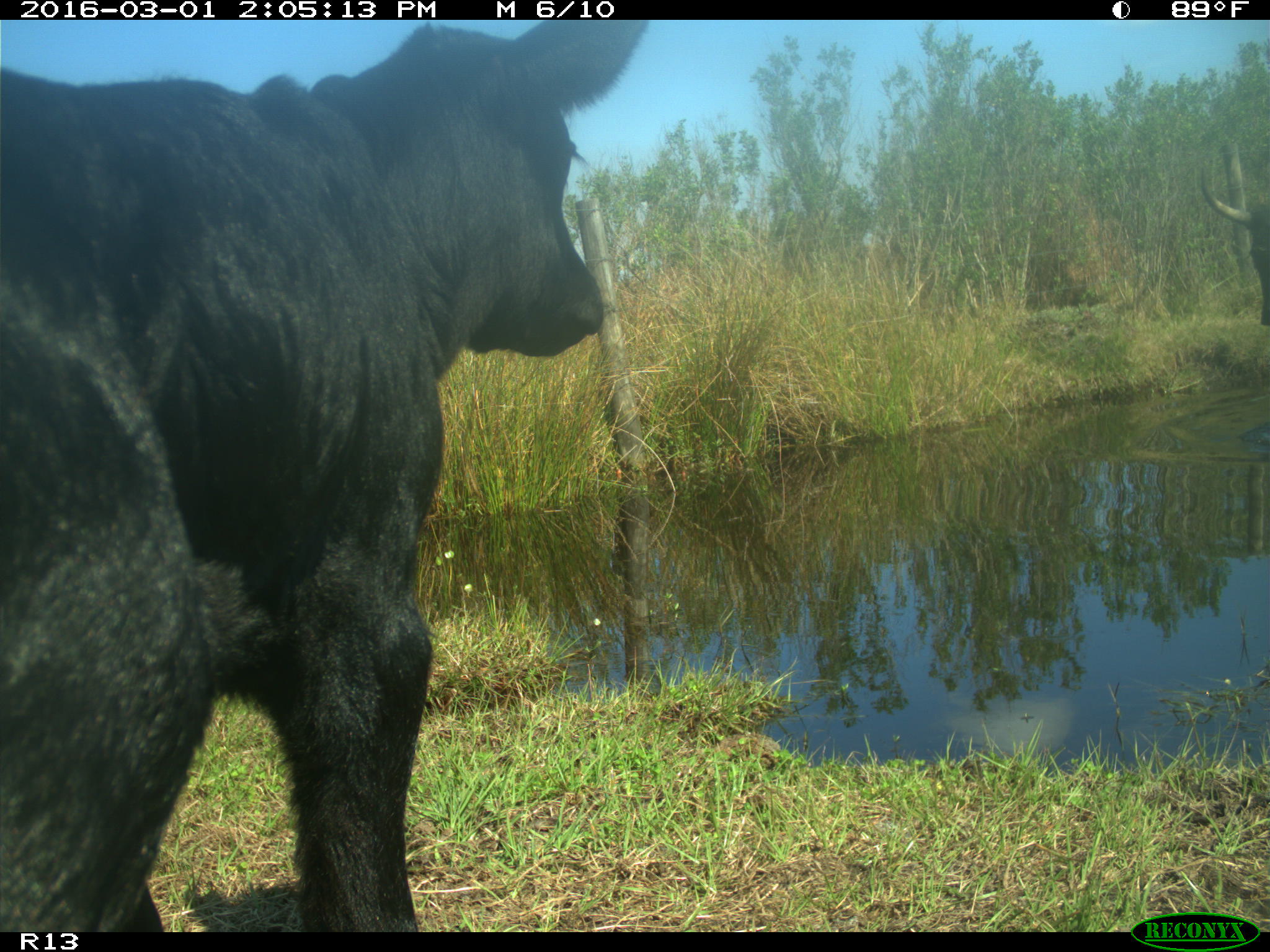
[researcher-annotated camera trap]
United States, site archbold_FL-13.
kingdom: Animalia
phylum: Chordata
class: Mammalia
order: Artiodactyla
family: Bovidae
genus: Bos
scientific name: Bos taurus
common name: domestic cow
Bos taurus (domestic cow).